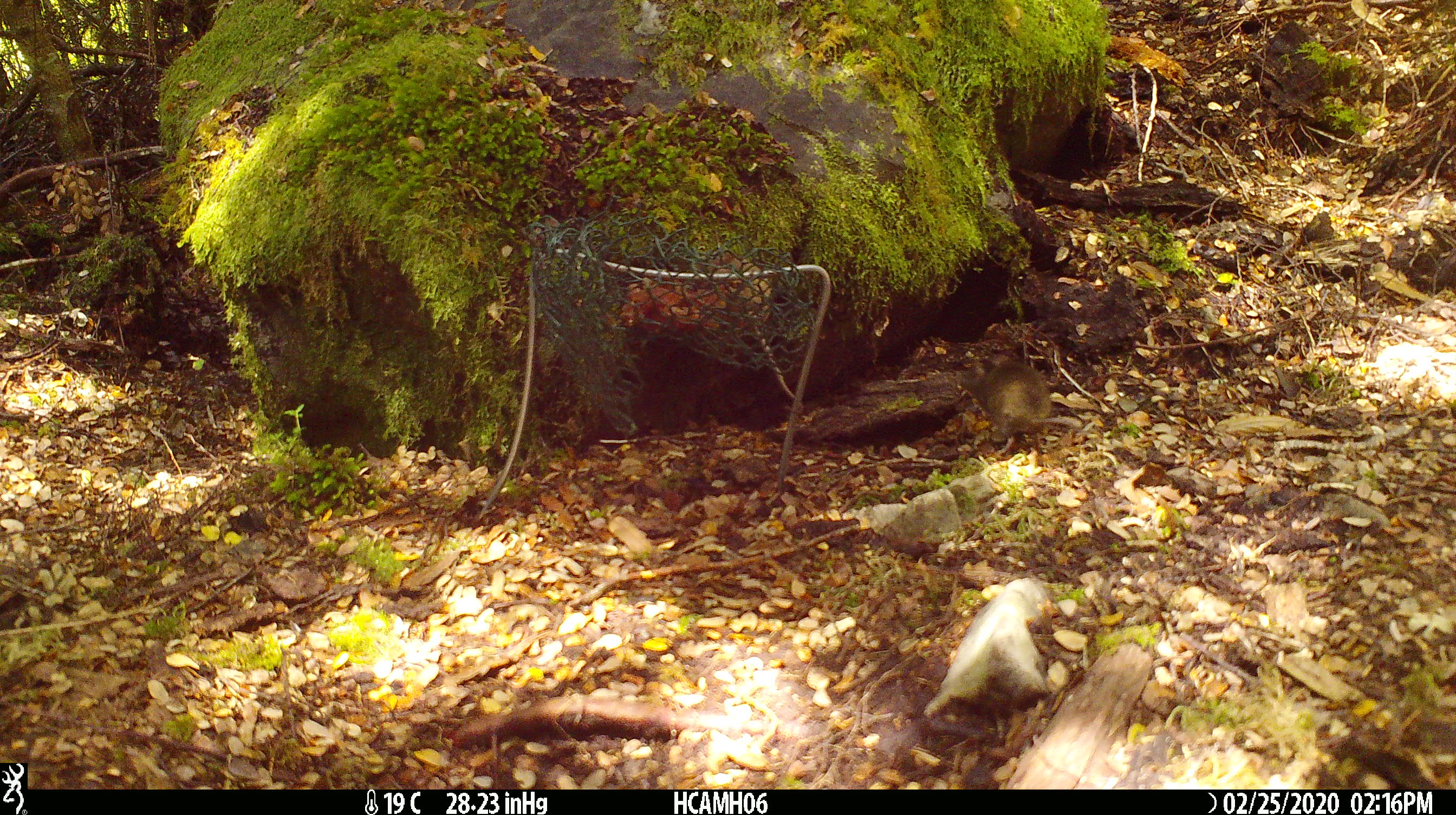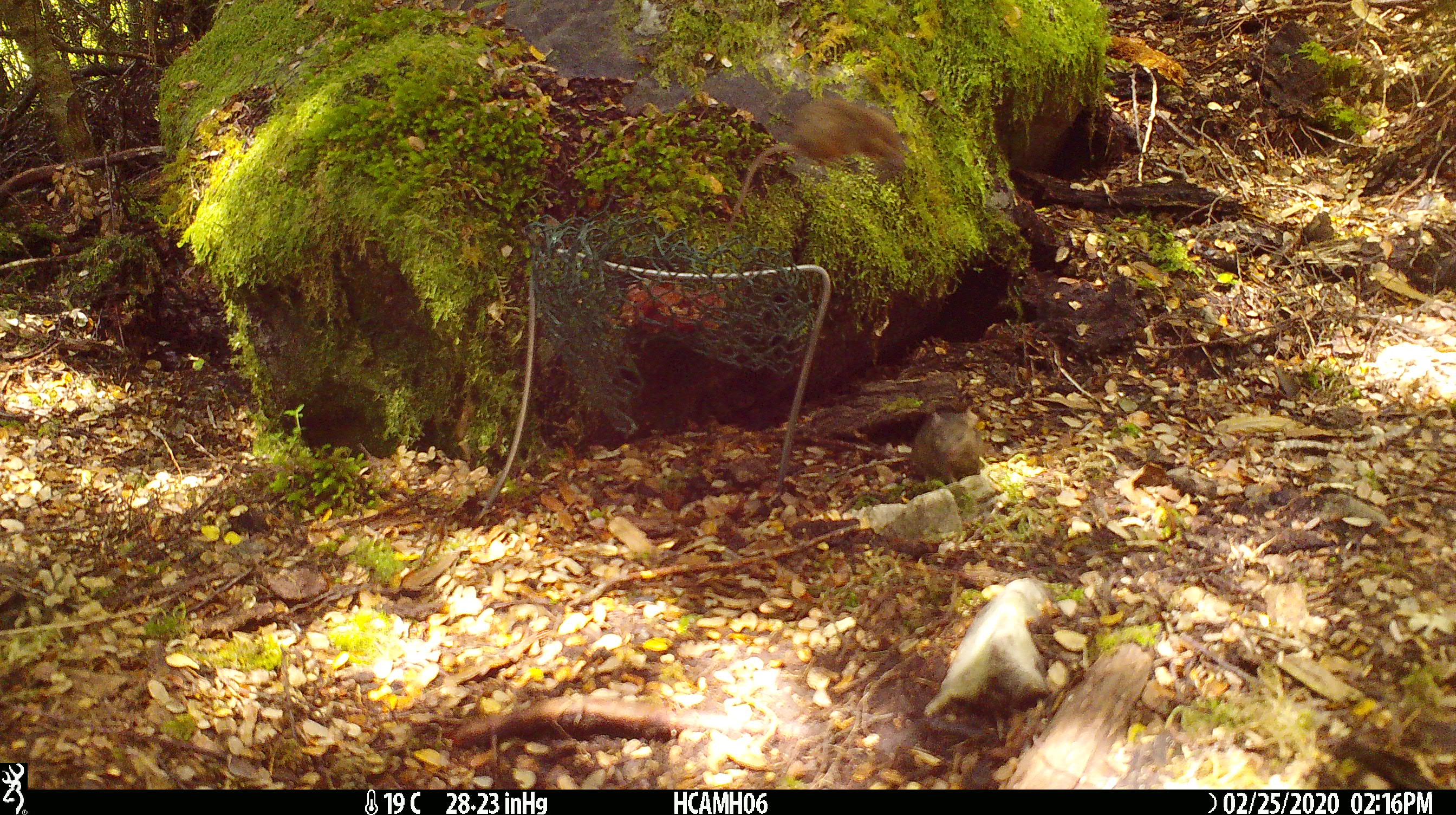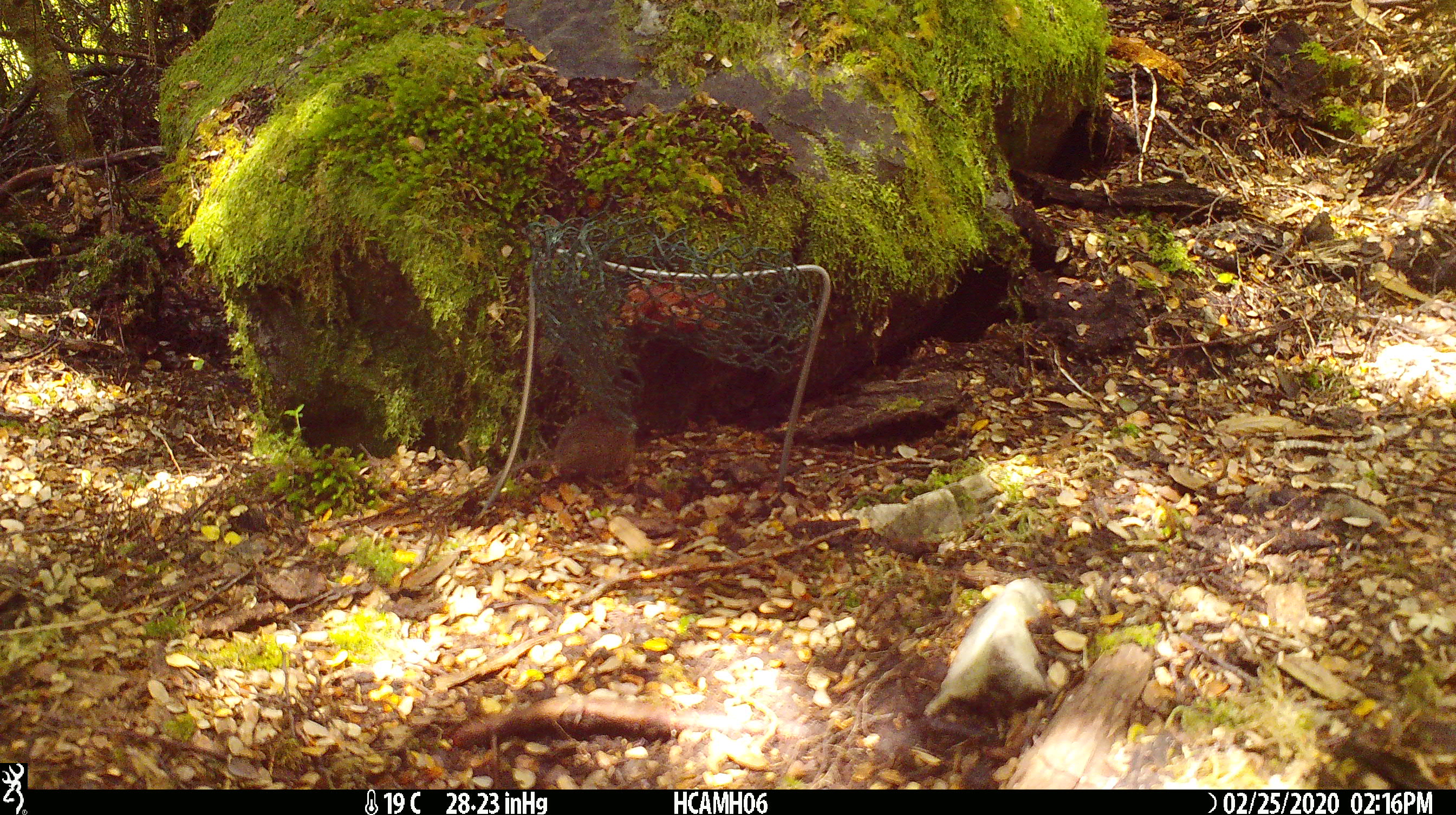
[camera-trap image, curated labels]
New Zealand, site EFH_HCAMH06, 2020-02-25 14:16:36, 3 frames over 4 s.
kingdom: Animalia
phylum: Chordata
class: Mammalia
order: Rodentia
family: Muridae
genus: Mus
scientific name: Mus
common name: mouse